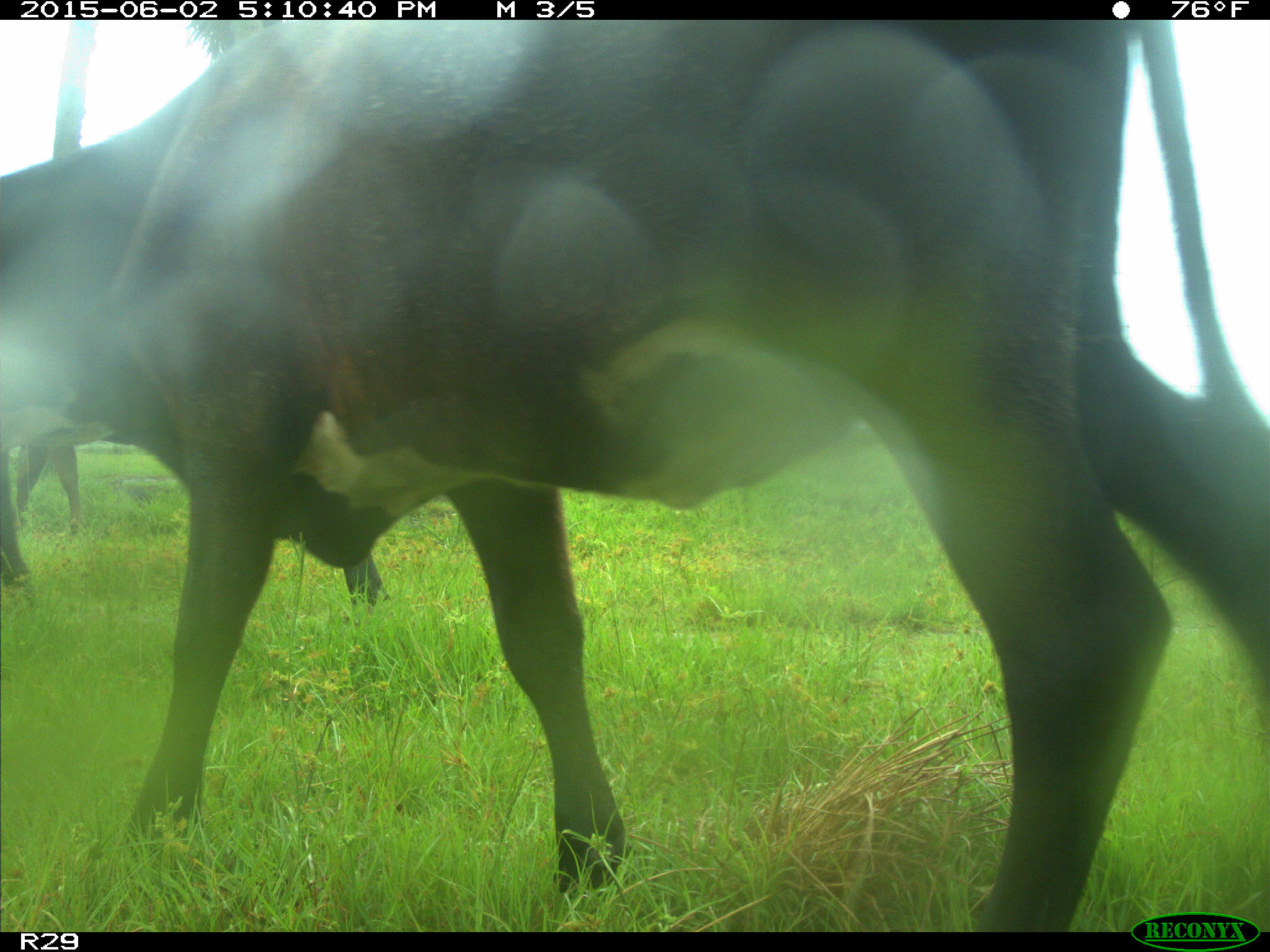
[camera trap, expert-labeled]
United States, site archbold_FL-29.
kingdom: Animalia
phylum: Chordata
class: Mammalia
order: Artiodactyla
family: Bovidae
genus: Bos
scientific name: Bos taurus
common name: domestic cow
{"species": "Bos taurus (domestic cow)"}